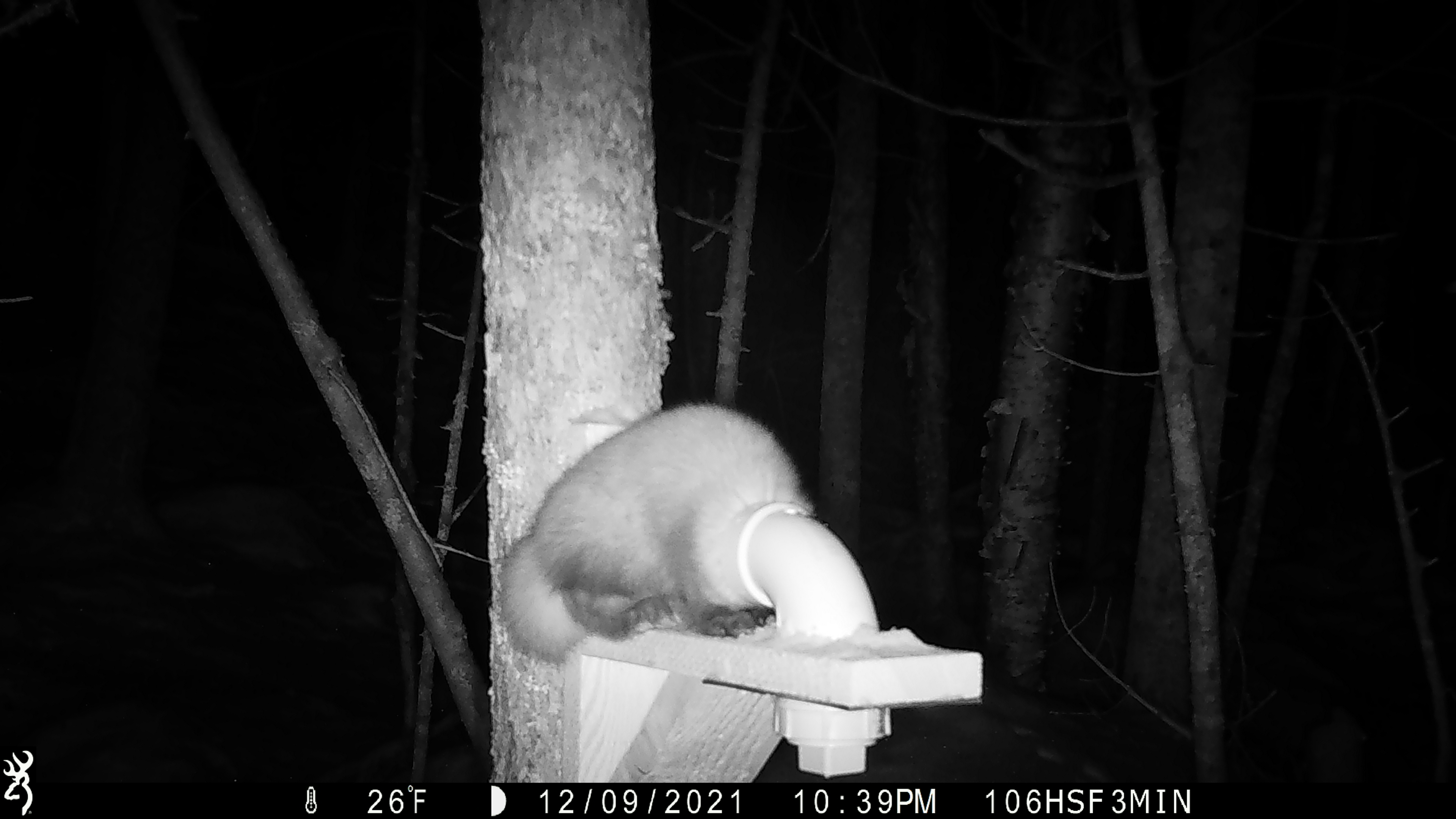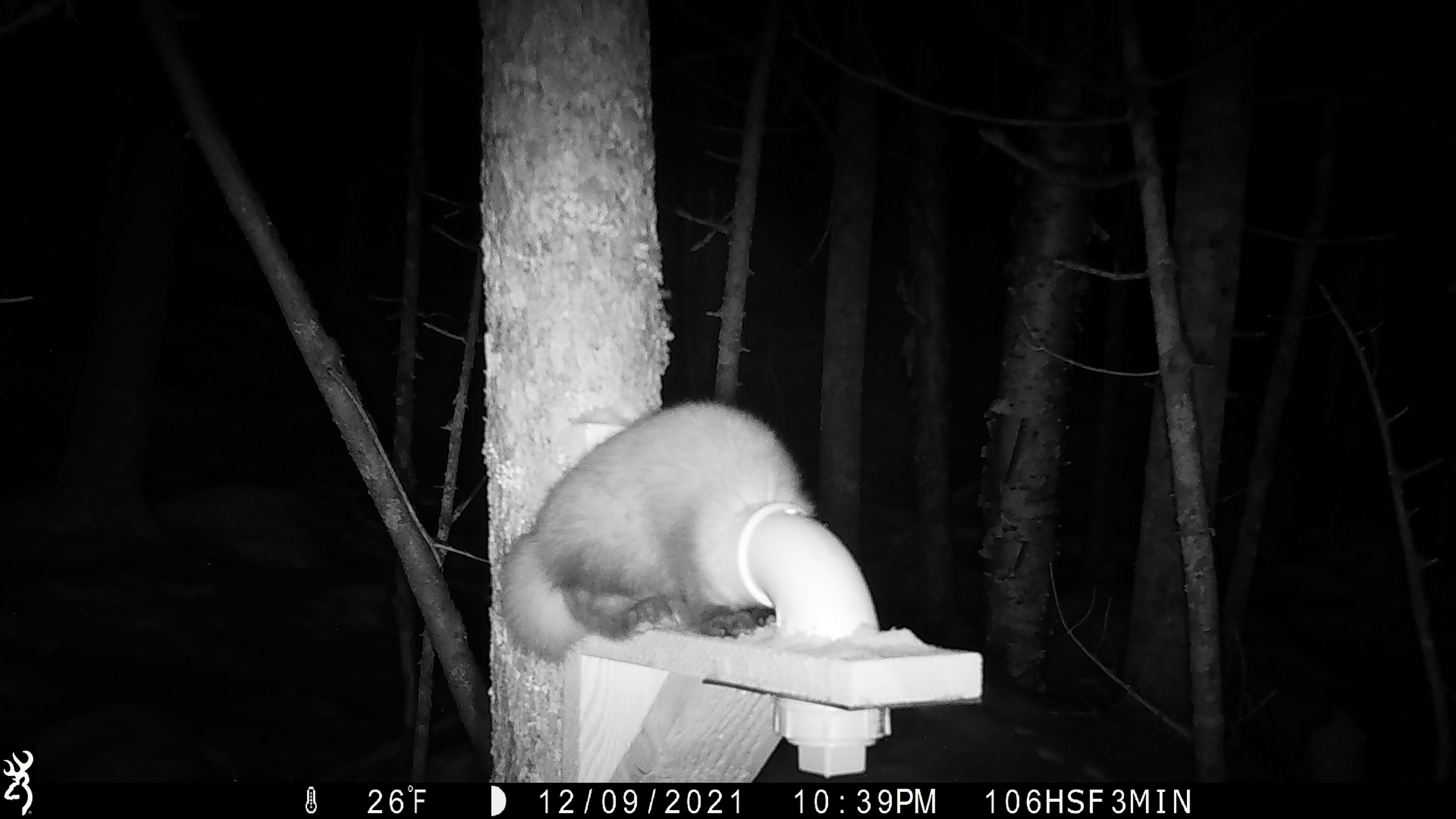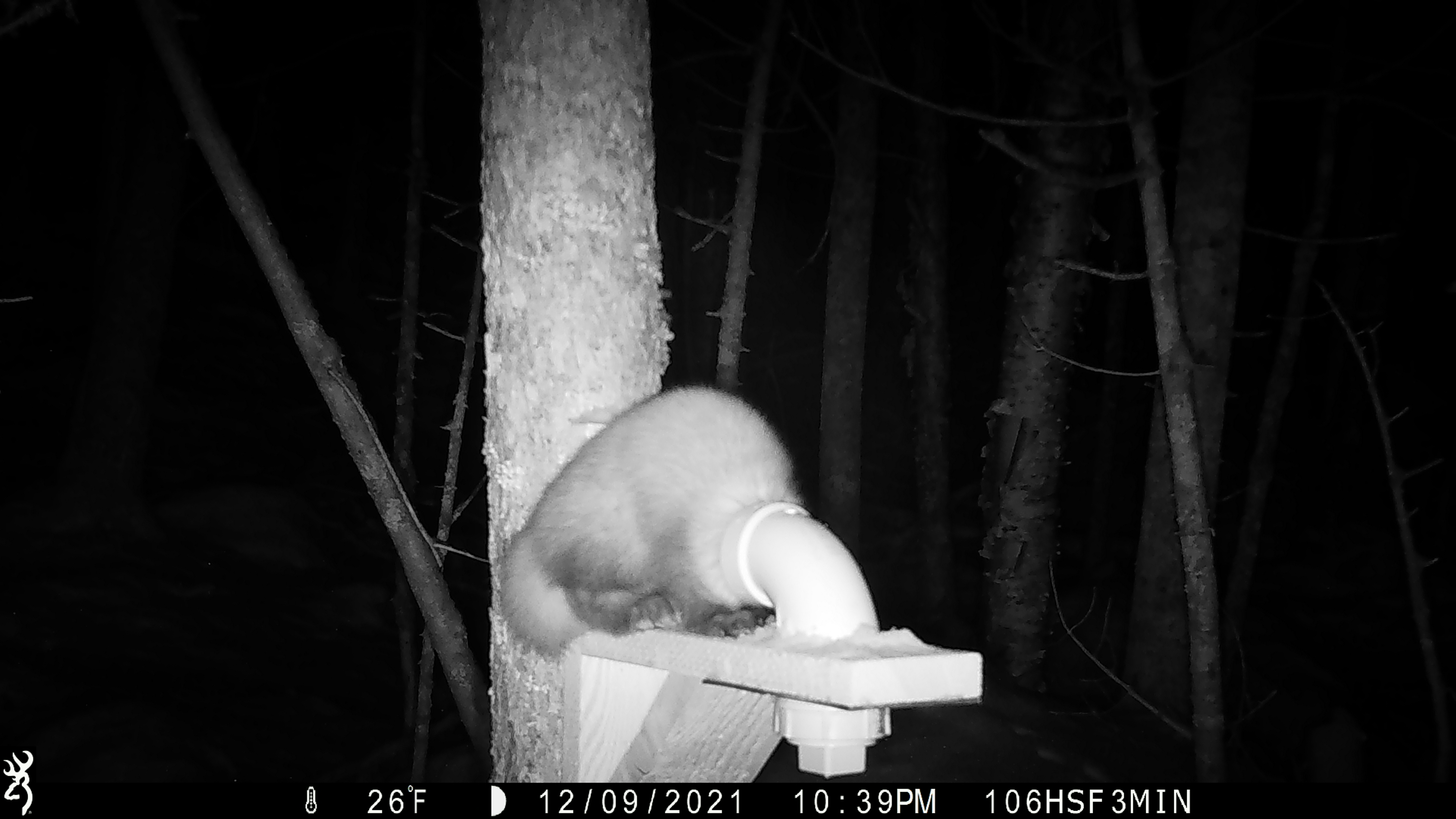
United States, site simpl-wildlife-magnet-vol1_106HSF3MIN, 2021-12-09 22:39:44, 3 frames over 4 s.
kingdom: Animalia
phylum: Chordata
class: Mammalia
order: Carnivora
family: Mustelidae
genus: Martes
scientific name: Martes americana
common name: american marten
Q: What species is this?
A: American marten (Martes americana).